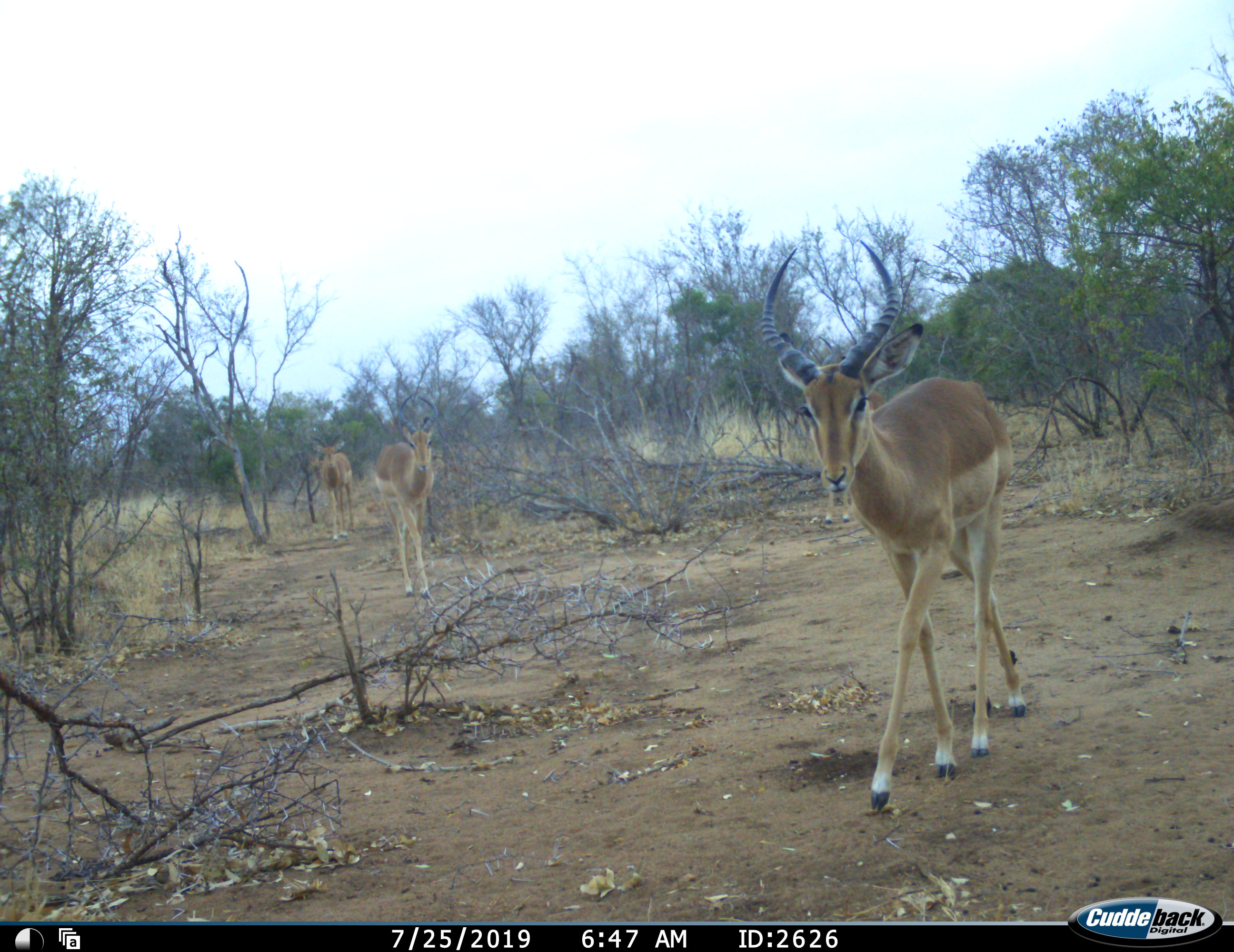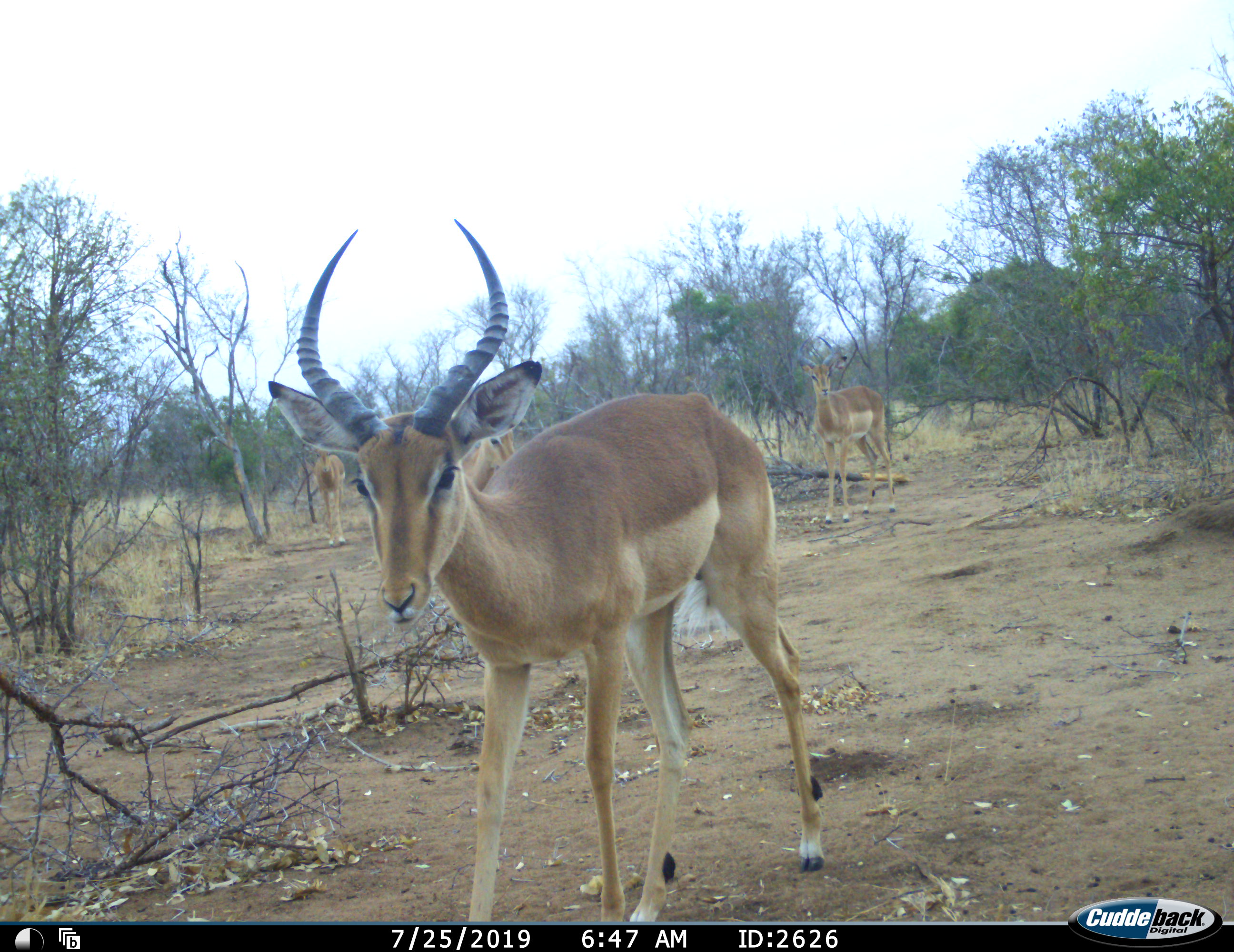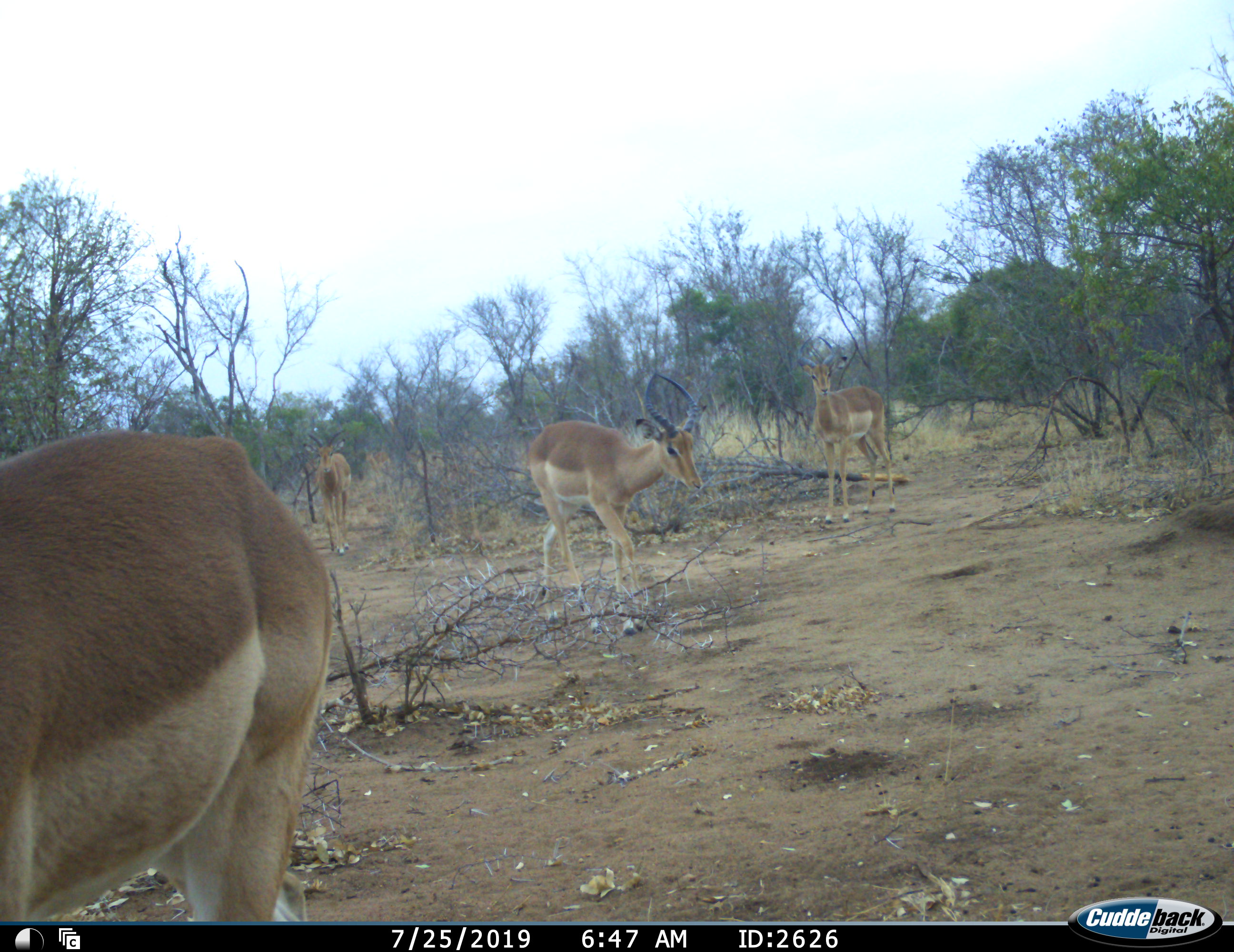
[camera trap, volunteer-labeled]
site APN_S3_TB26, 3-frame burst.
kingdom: Animalia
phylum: Chordata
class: Mammalia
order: Artiodactyla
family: Bovidae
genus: Aepyceros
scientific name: Aepyceros melampus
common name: impala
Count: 4.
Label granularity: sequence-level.